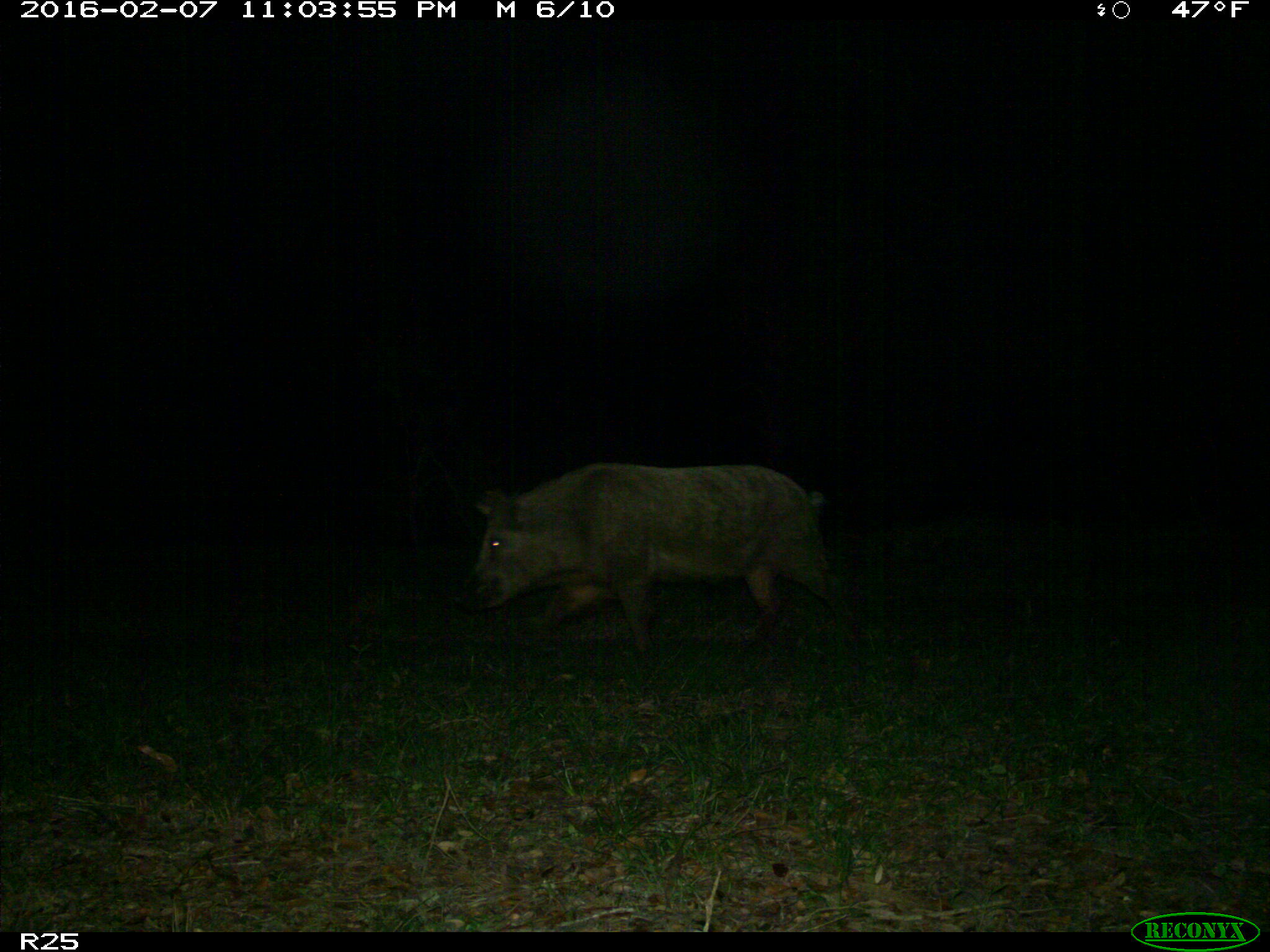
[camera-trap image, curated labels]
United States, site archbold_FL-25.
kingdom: Animalia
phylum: Chordata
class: Mammalia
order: Artiodactyla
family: Suidae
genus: Sus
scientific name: Sus scrofa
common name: wild boar